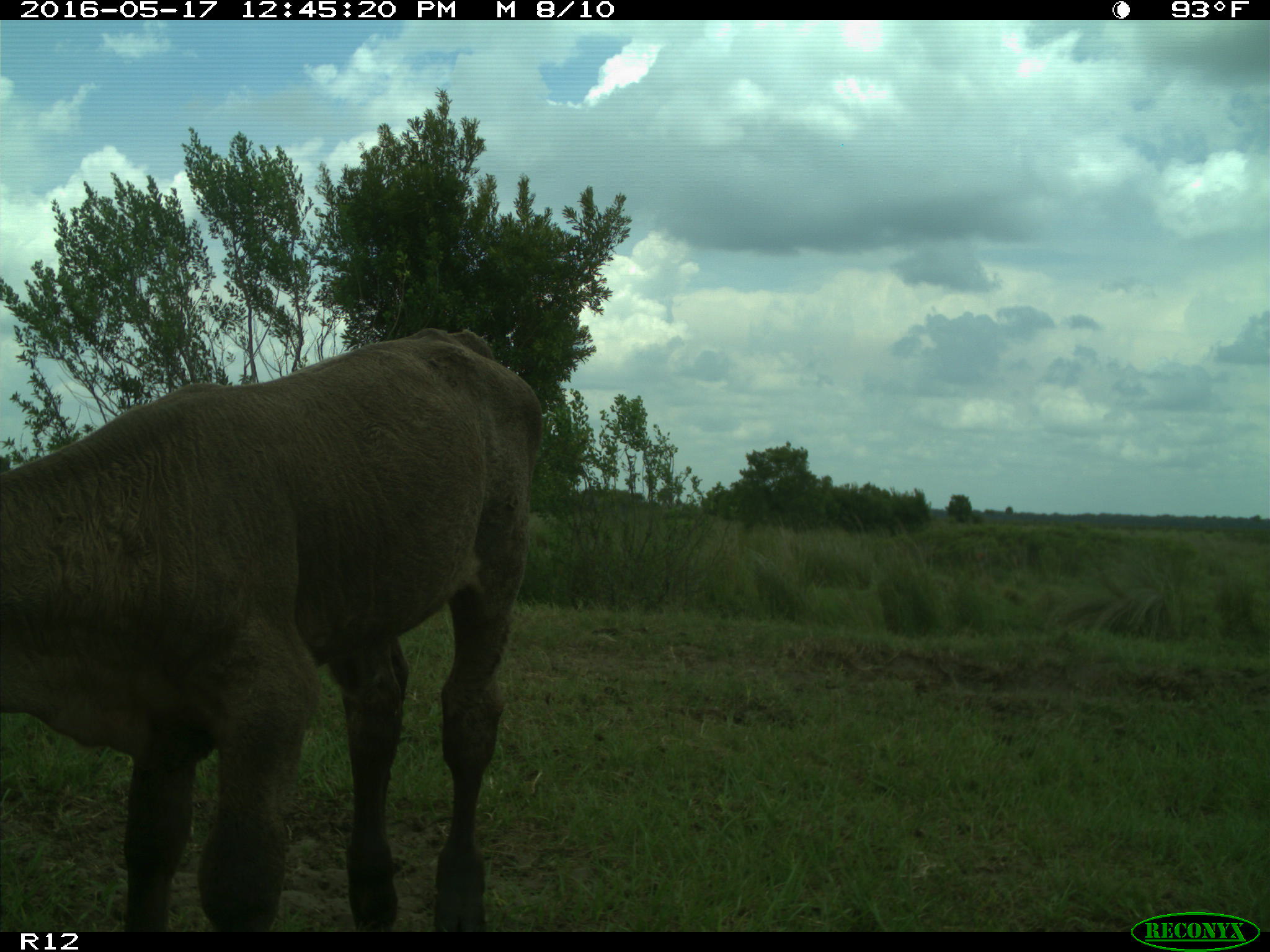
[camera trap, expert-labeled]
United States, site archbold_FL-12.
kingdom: Animalia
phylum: Chordata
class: Mammalia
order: Artiodactyla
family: Bovidae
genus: Bos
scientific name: Bos taurus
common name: domestic cow